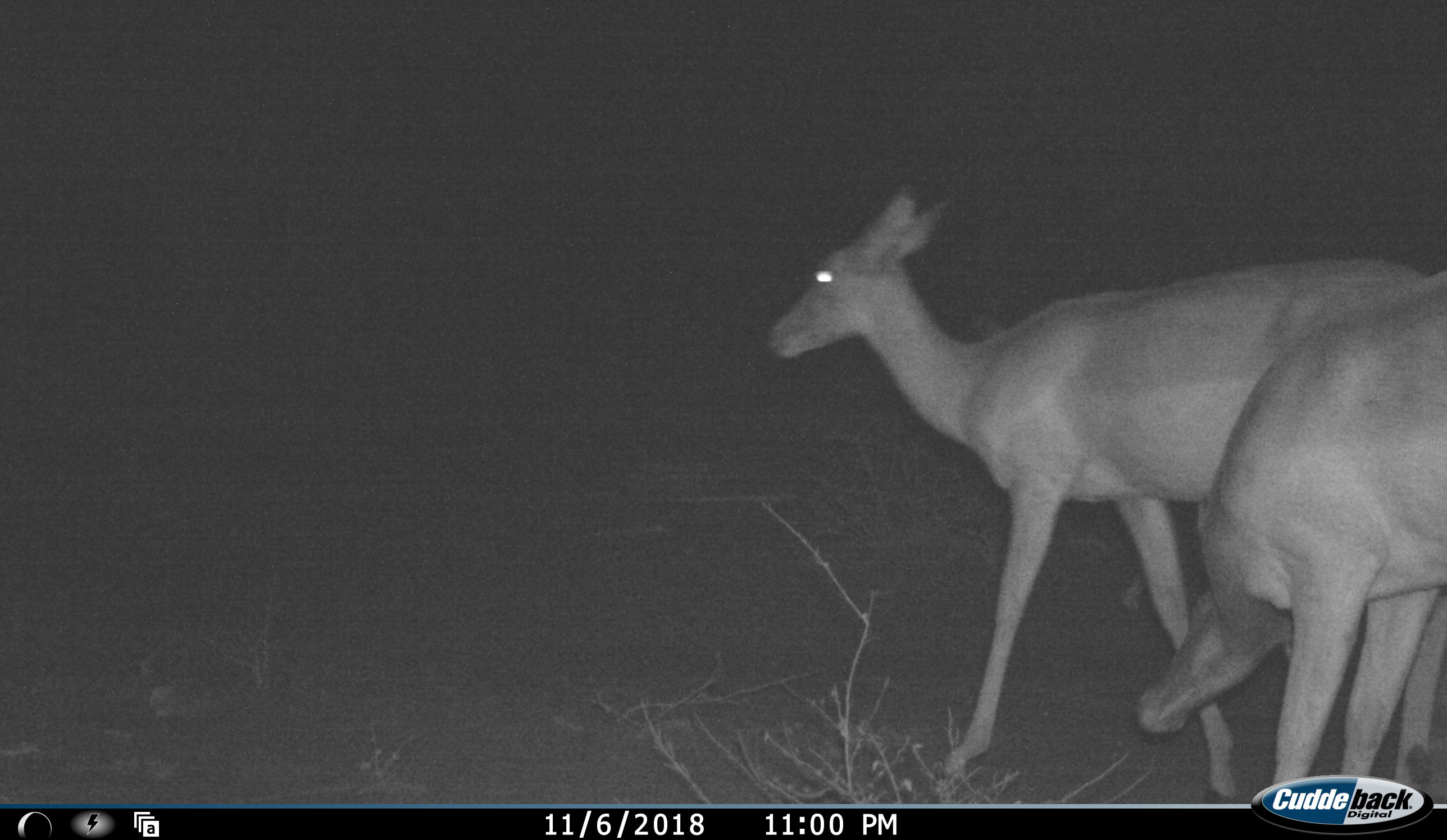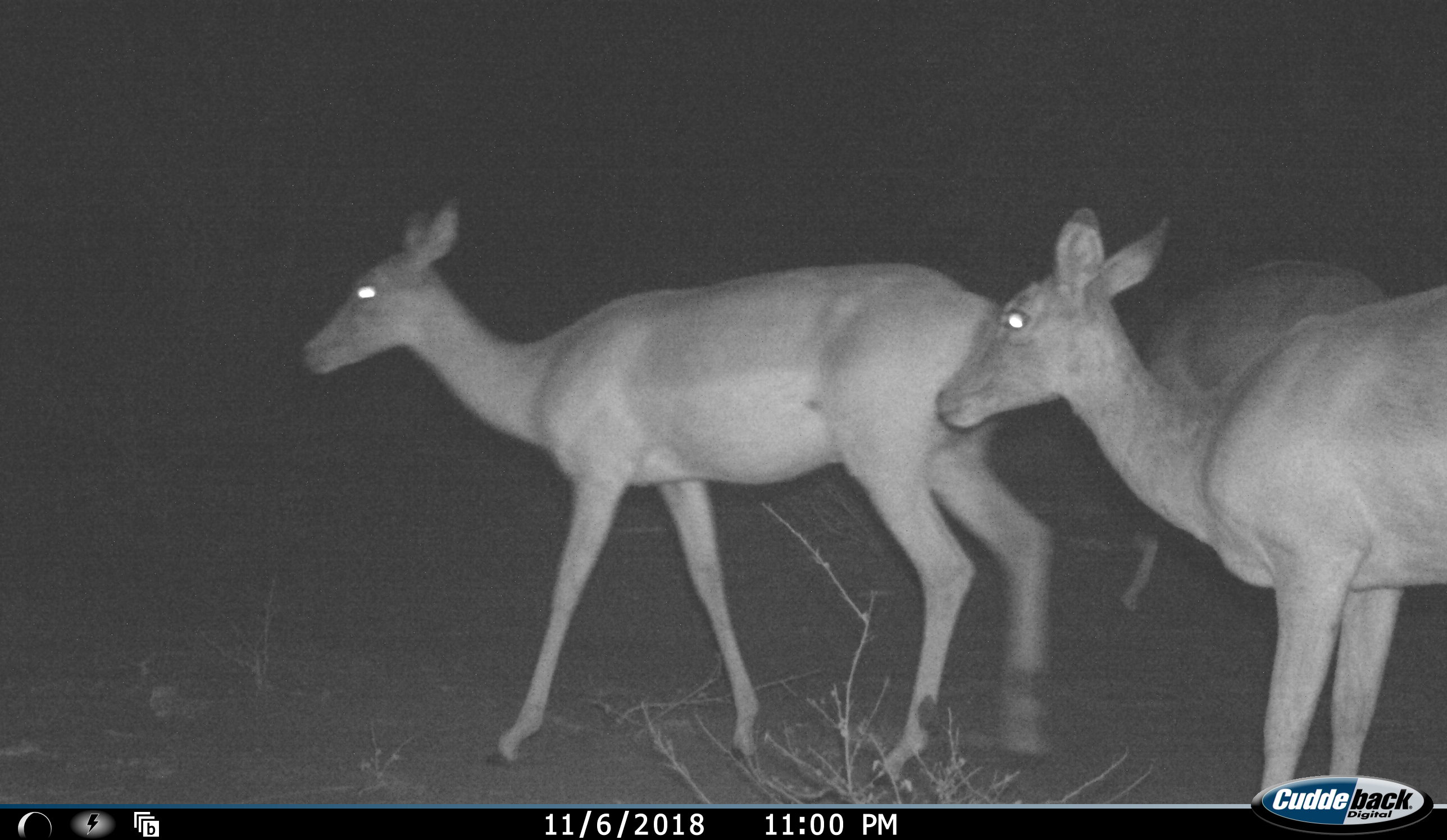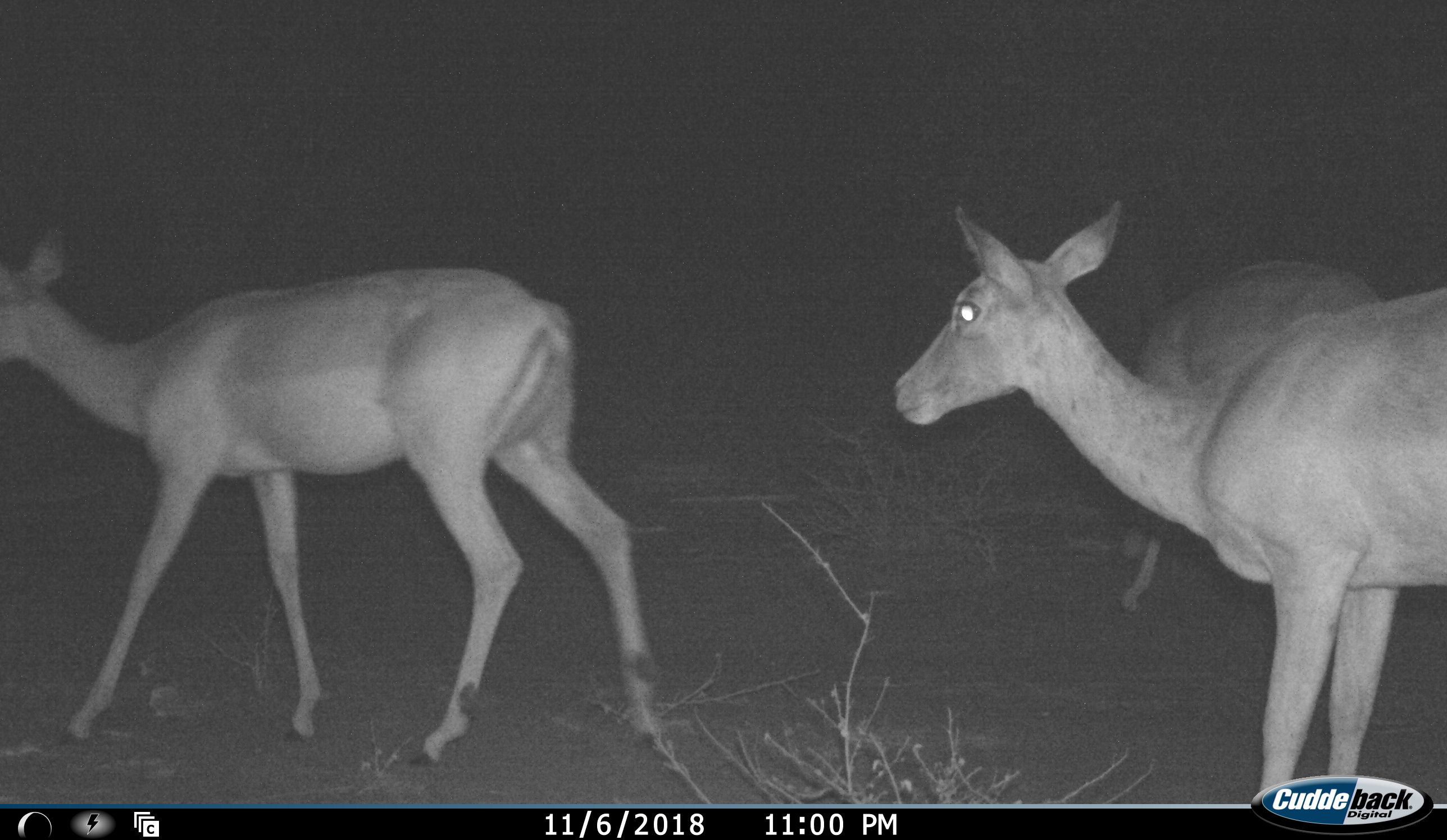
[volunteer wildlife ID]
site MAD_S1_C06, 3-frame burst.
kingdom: Animalia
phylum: Chordata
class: Mammalia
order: Artiodactyla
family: Bovidae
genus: Aepyceros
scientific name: Aepyceros melampus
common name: impala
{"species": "impala (Aepyceros melampus)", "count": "3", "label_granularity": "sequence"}